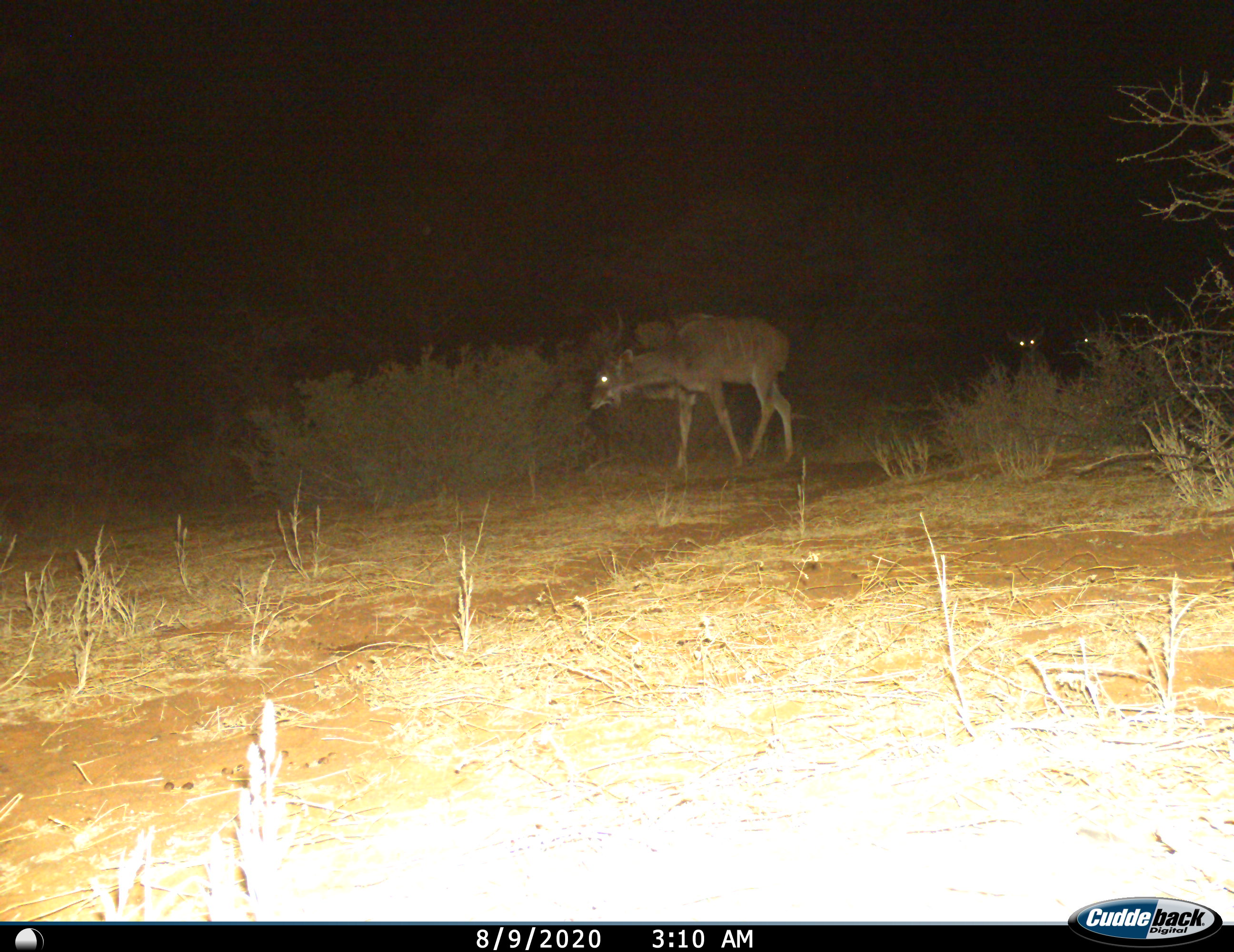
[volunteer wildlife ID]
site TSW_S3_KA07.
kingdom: Animalia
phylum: Chordata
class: Mammalia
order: Artiodactyla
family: Bovidae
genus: Tragelaphus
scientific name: Tragelaphus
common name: kudu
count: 3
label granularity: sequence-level